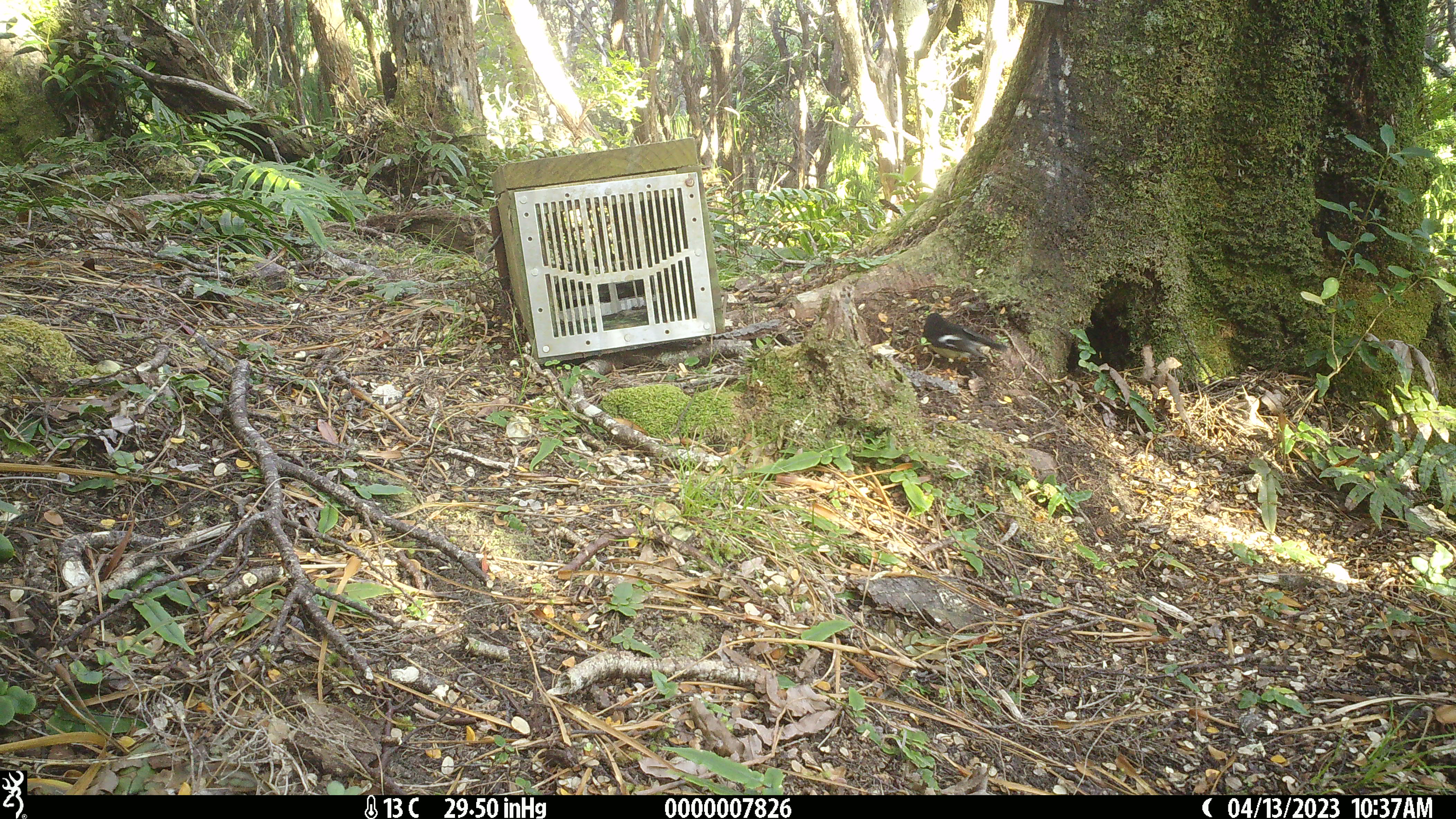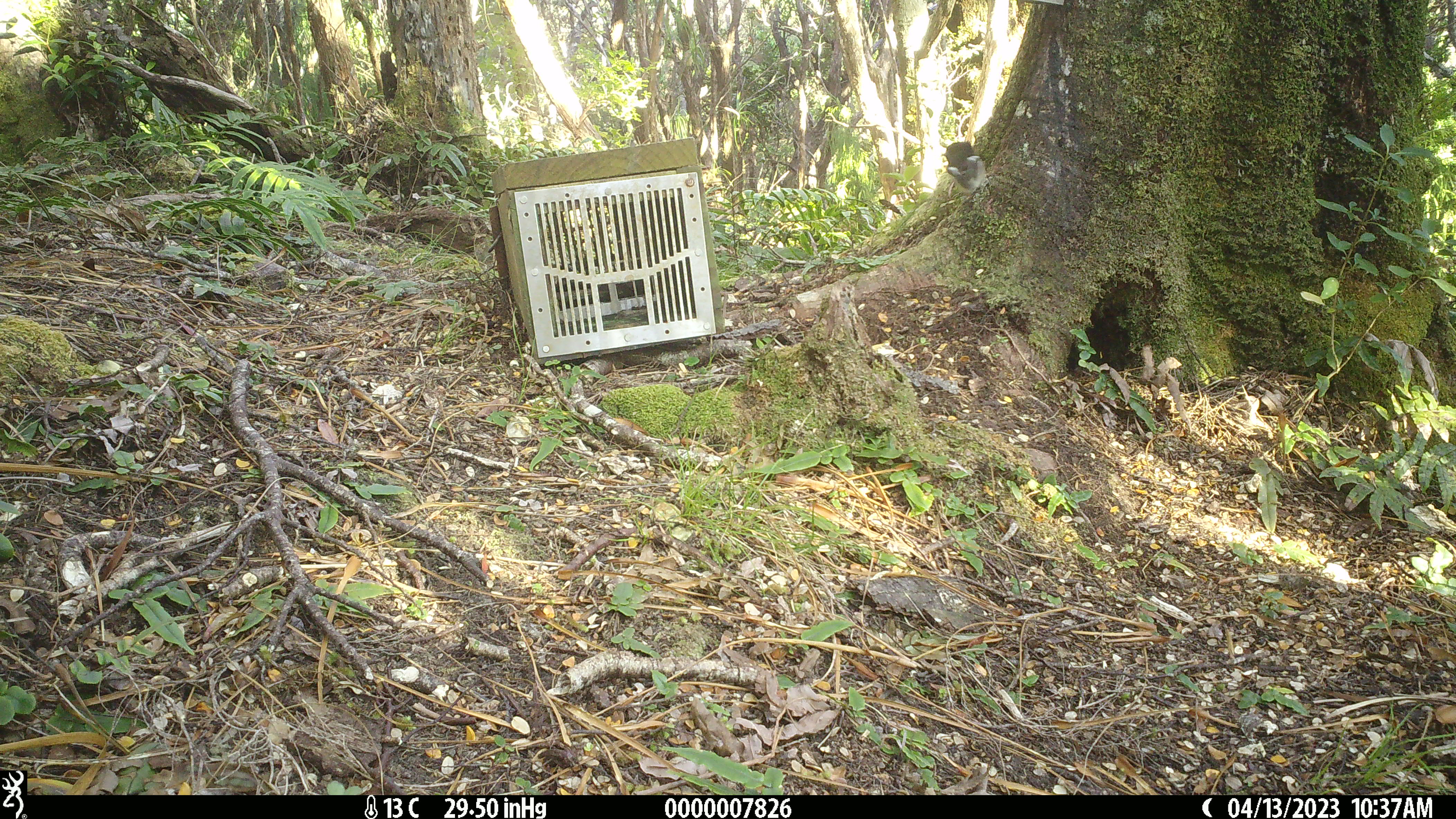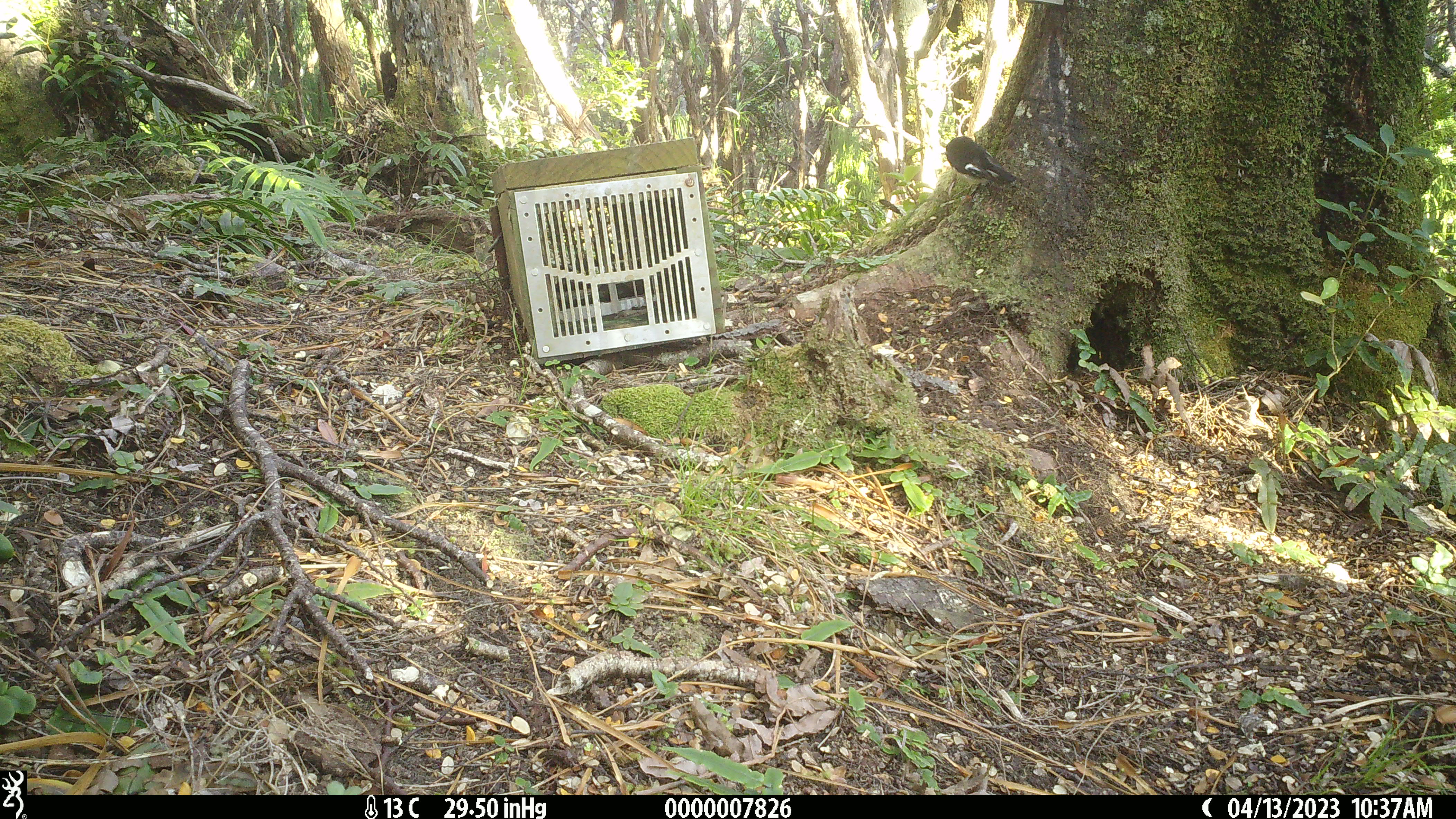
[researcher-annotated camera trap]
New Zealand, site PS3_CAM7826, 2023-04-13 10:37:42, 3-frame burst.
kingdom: Animalia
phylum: Chordata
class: Aves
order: Passeriformes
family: Petroicidae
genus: Petroica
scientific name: Petroica macrocephala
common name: tomtit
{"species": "tomtit (Petroica macrocephala)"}